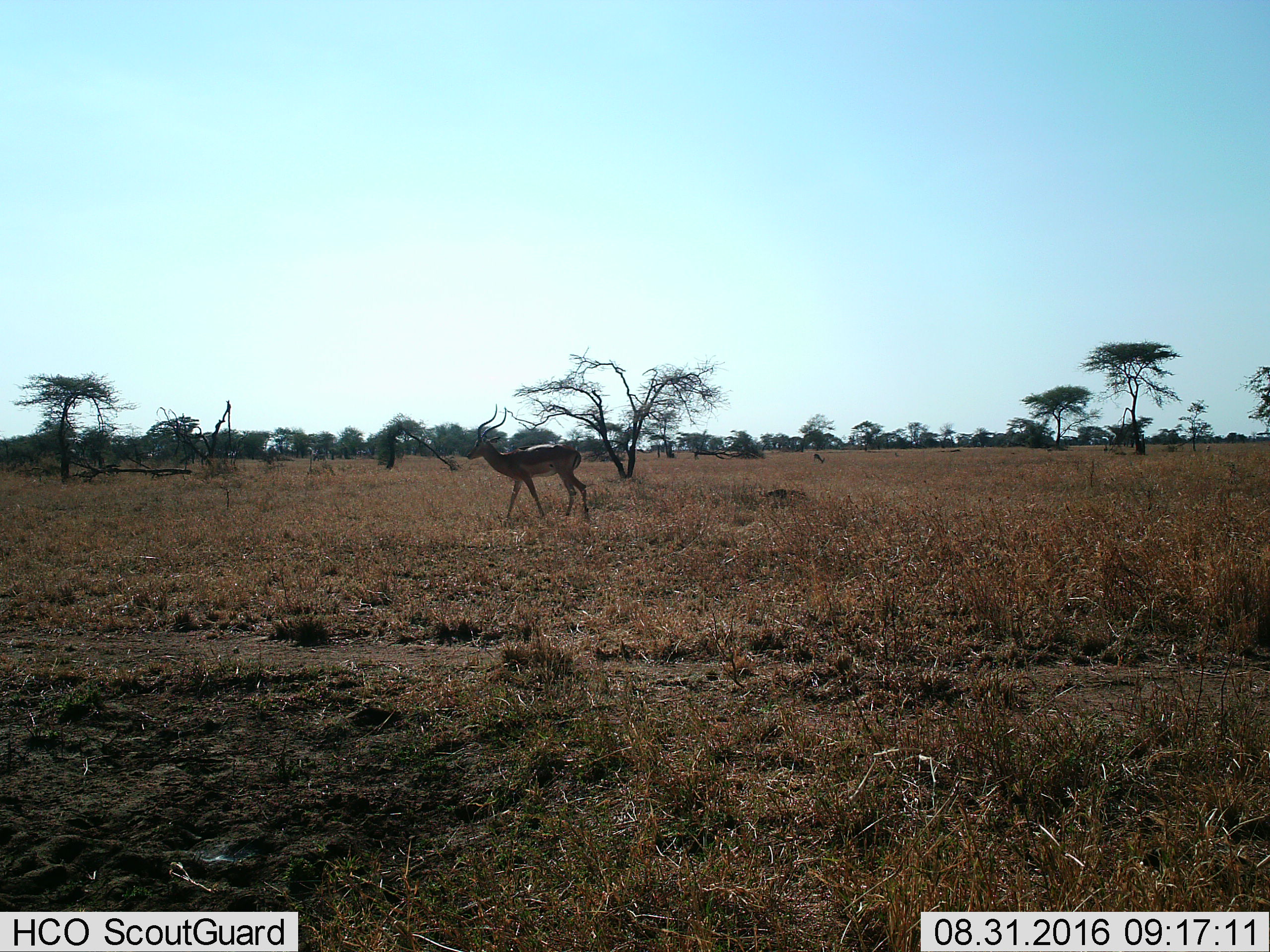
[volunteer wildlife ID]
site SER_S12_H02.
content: unidentified animal